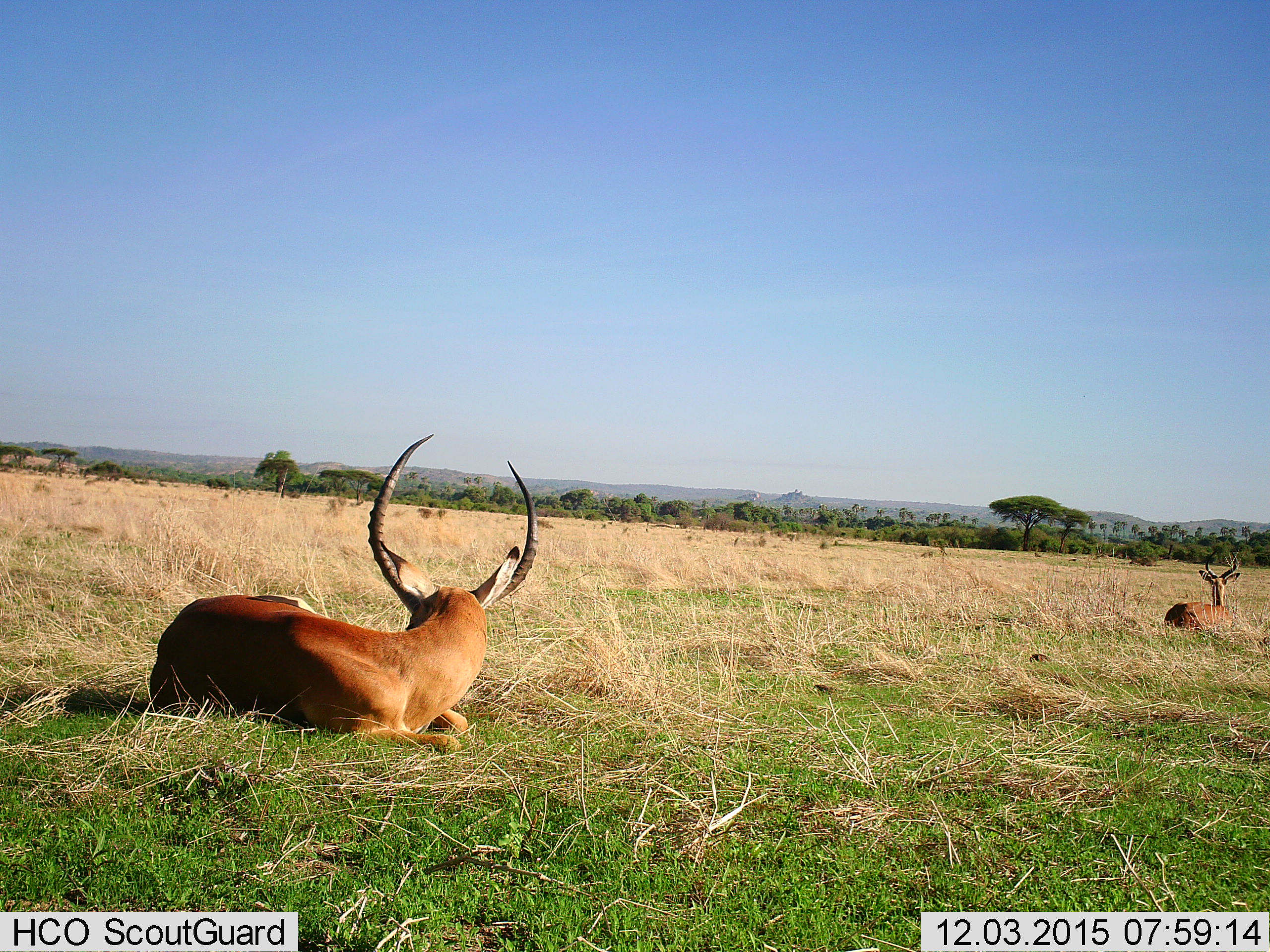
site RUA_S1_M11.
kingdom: Animalia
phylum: Chordata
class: Mammalia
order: Artiodactyla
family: Bovidae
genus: Aepyceros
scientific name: Aepyceros melampus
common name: impala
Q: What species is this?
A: Impala (Aepyceros melampus).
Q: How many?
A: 2.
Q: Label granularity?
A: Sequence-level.